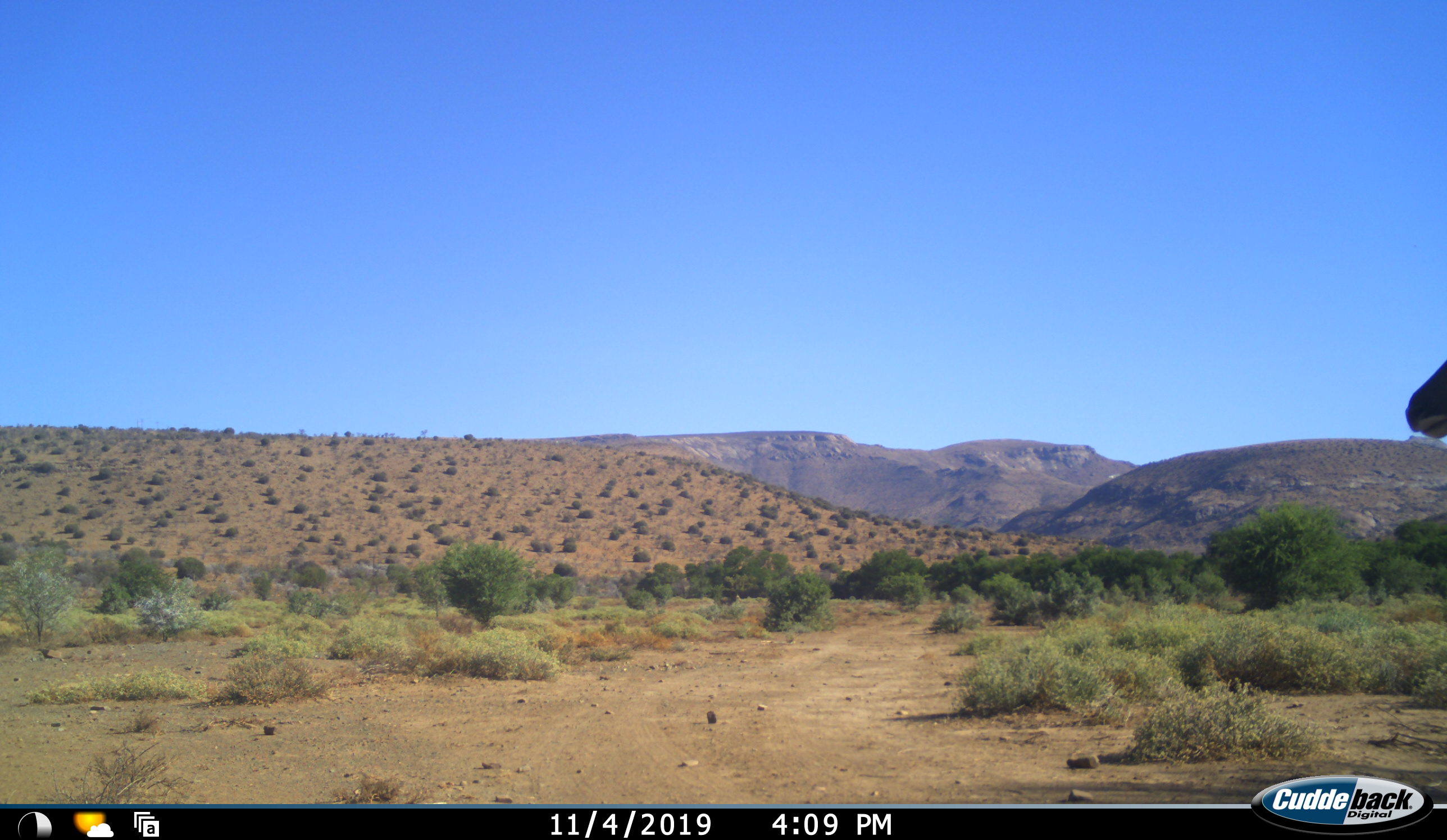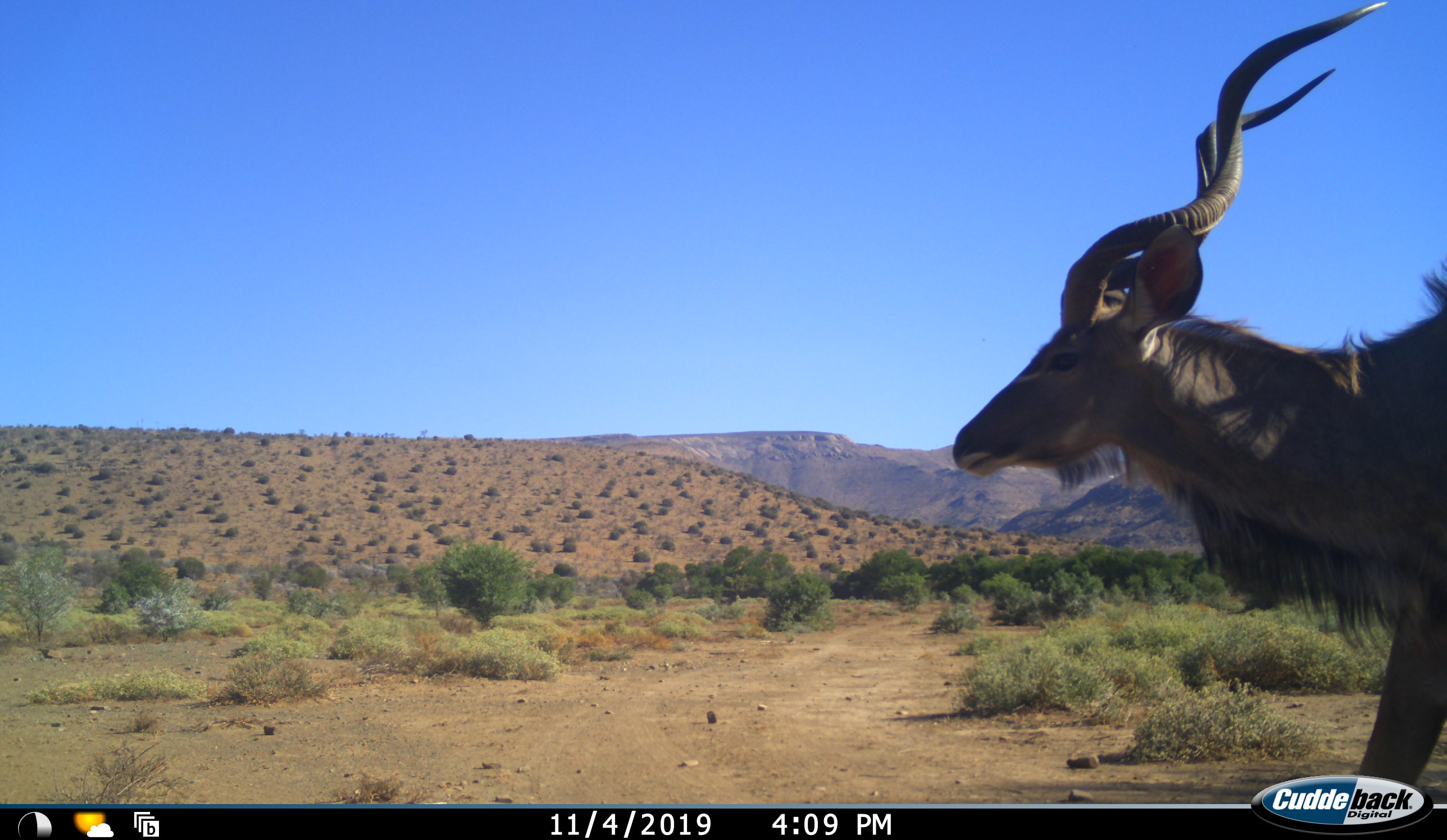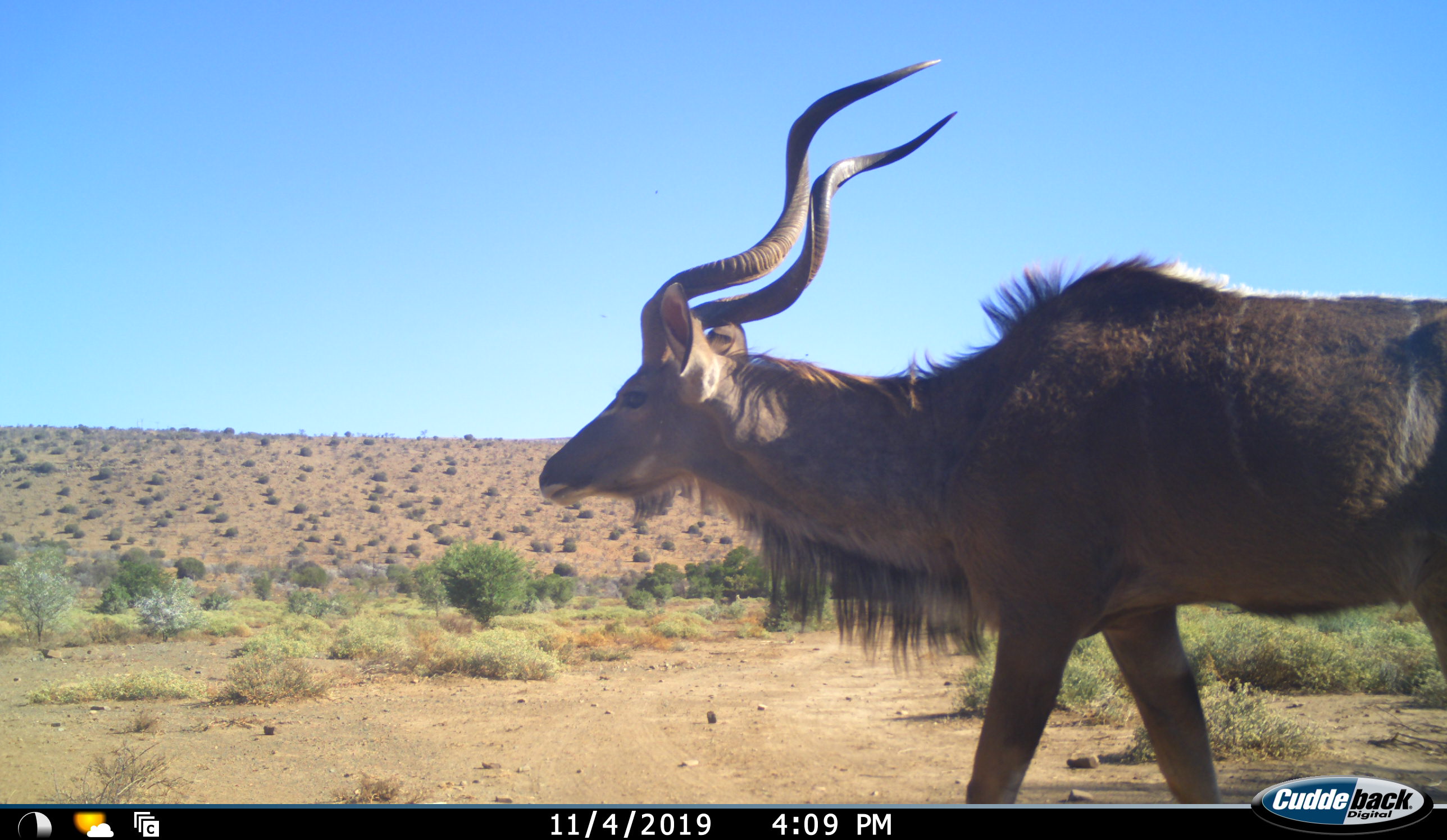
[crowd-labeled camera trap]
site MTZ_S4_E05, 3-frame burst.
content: unidentified animal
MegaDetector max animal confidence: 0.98